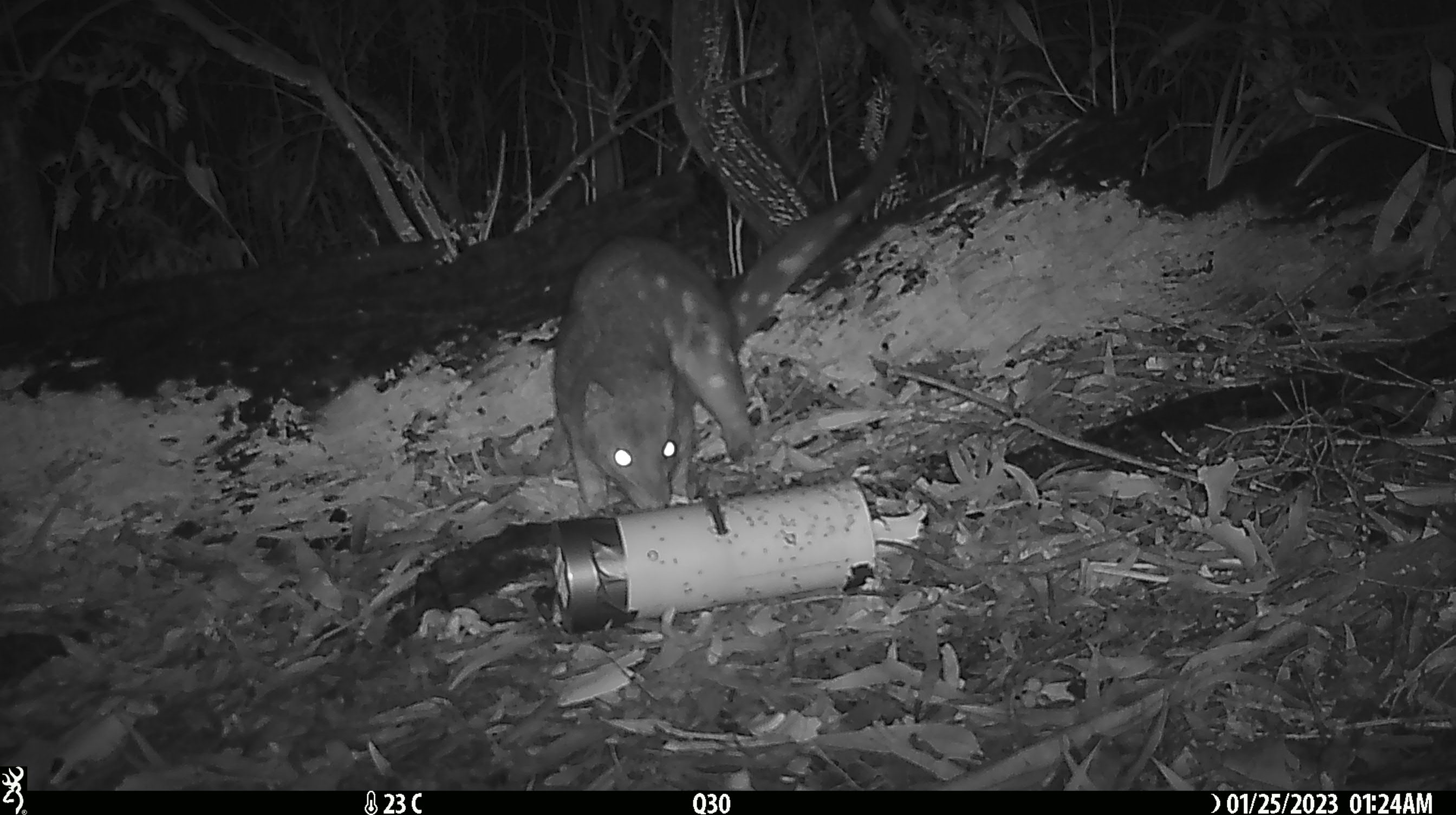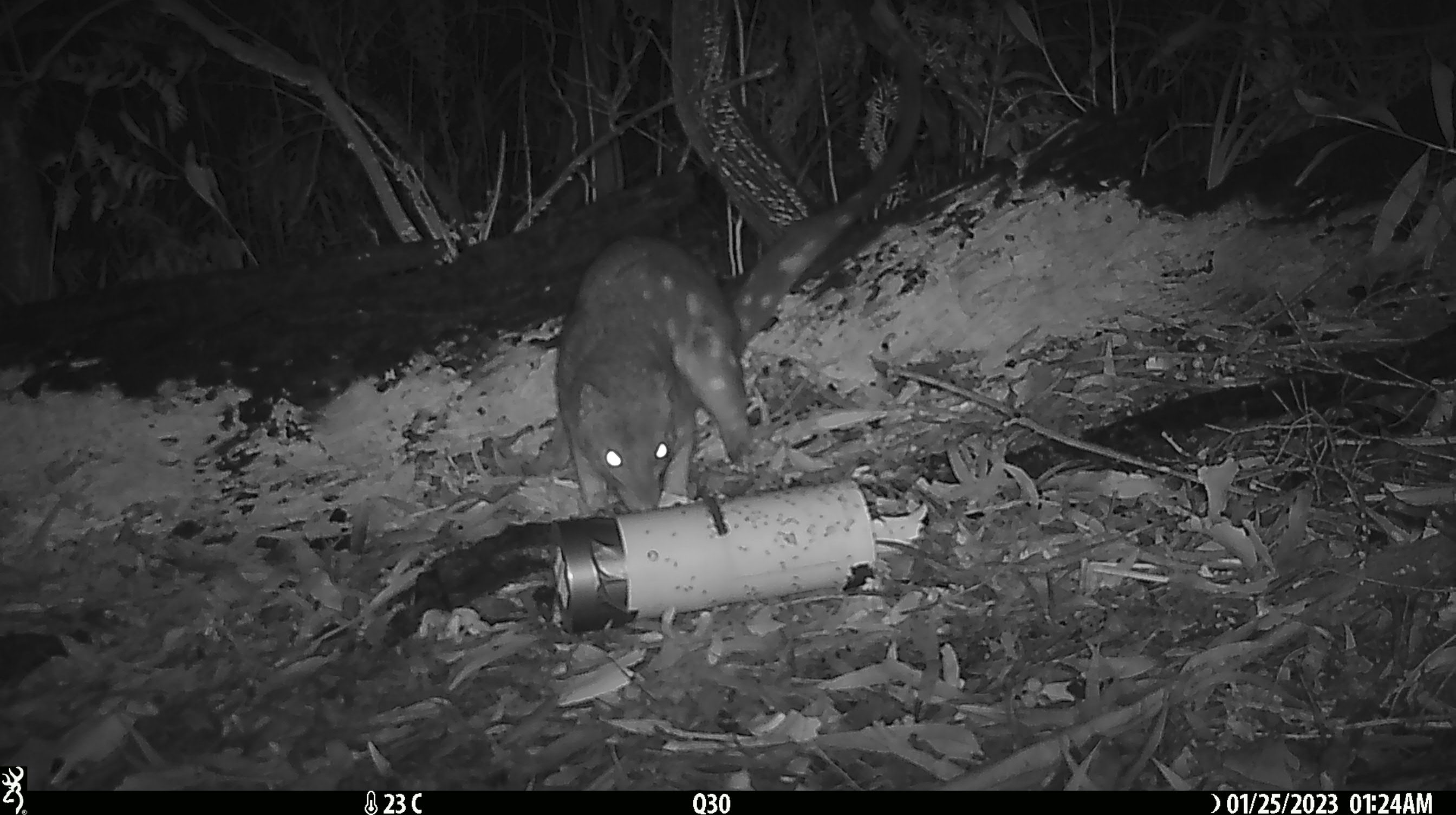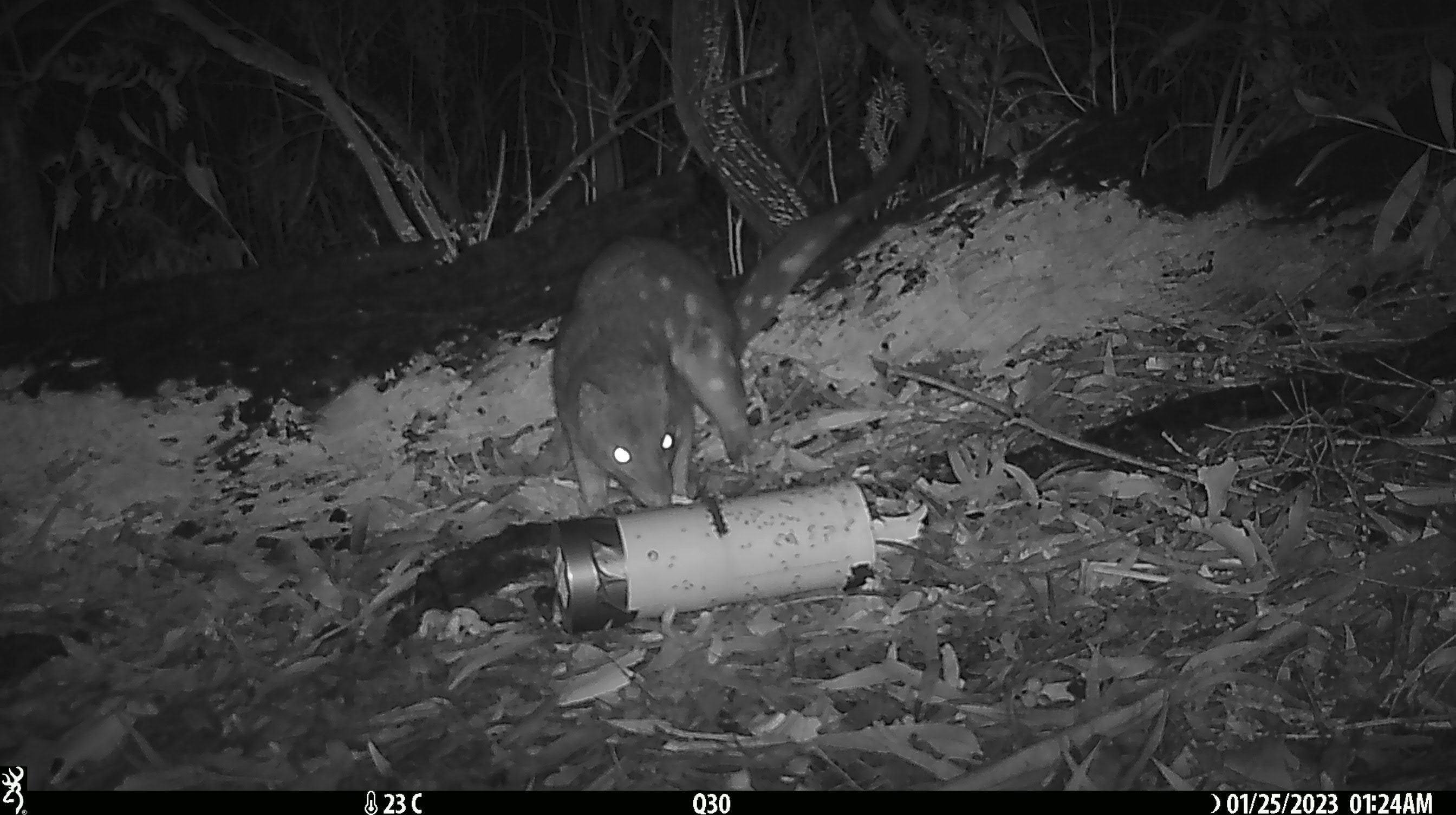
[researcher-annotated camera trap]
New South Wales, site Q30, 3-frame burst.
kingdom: Animalia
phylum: Chordata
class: Mammalia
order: Dasyuromorphia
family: Dasyuridae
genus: Dasyurus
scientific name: Dasyurus maculatus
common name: spotted-tailed quoll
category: quoll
Quoll (spotted-tailed quoll) (Dasyurus maculatus).